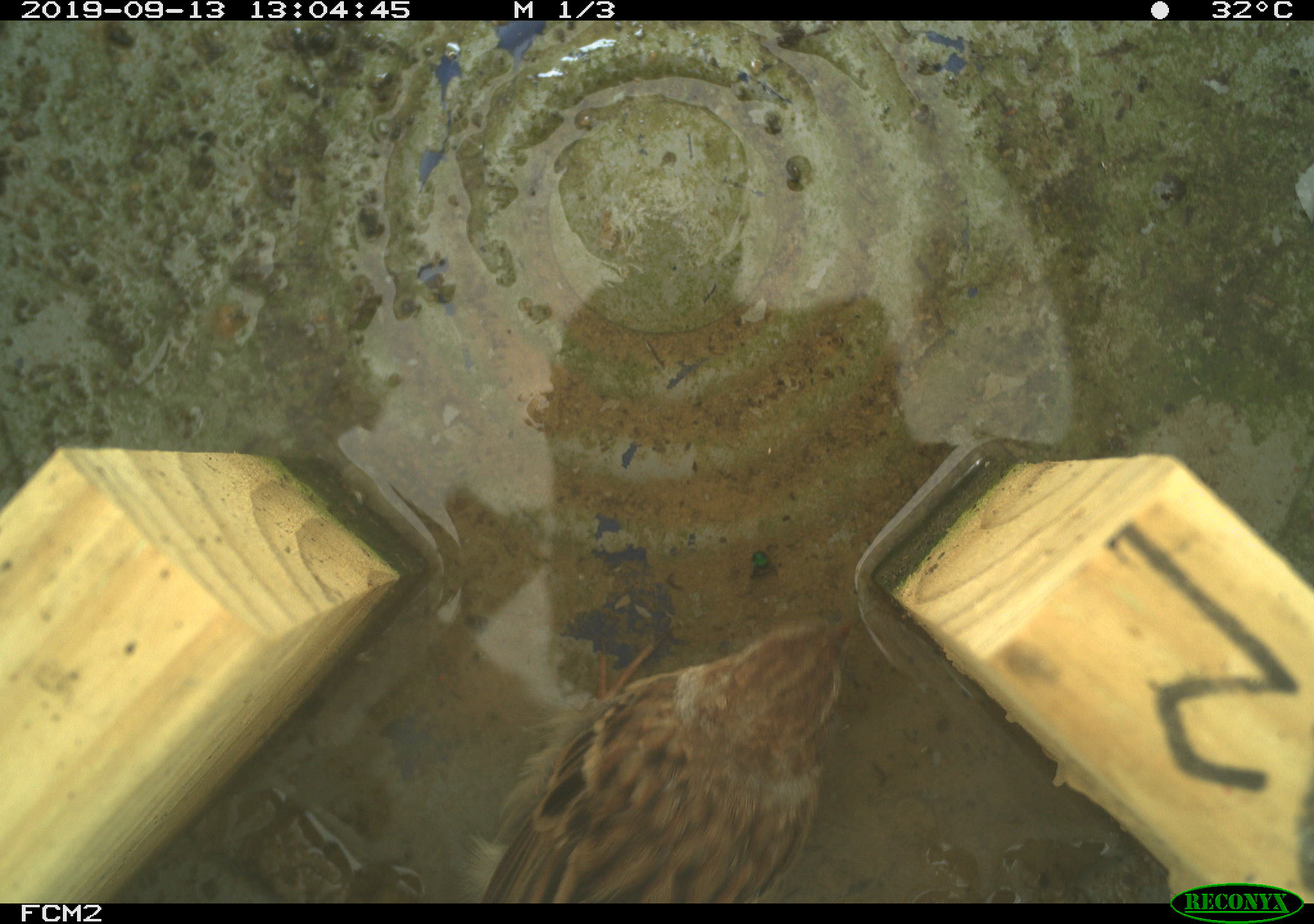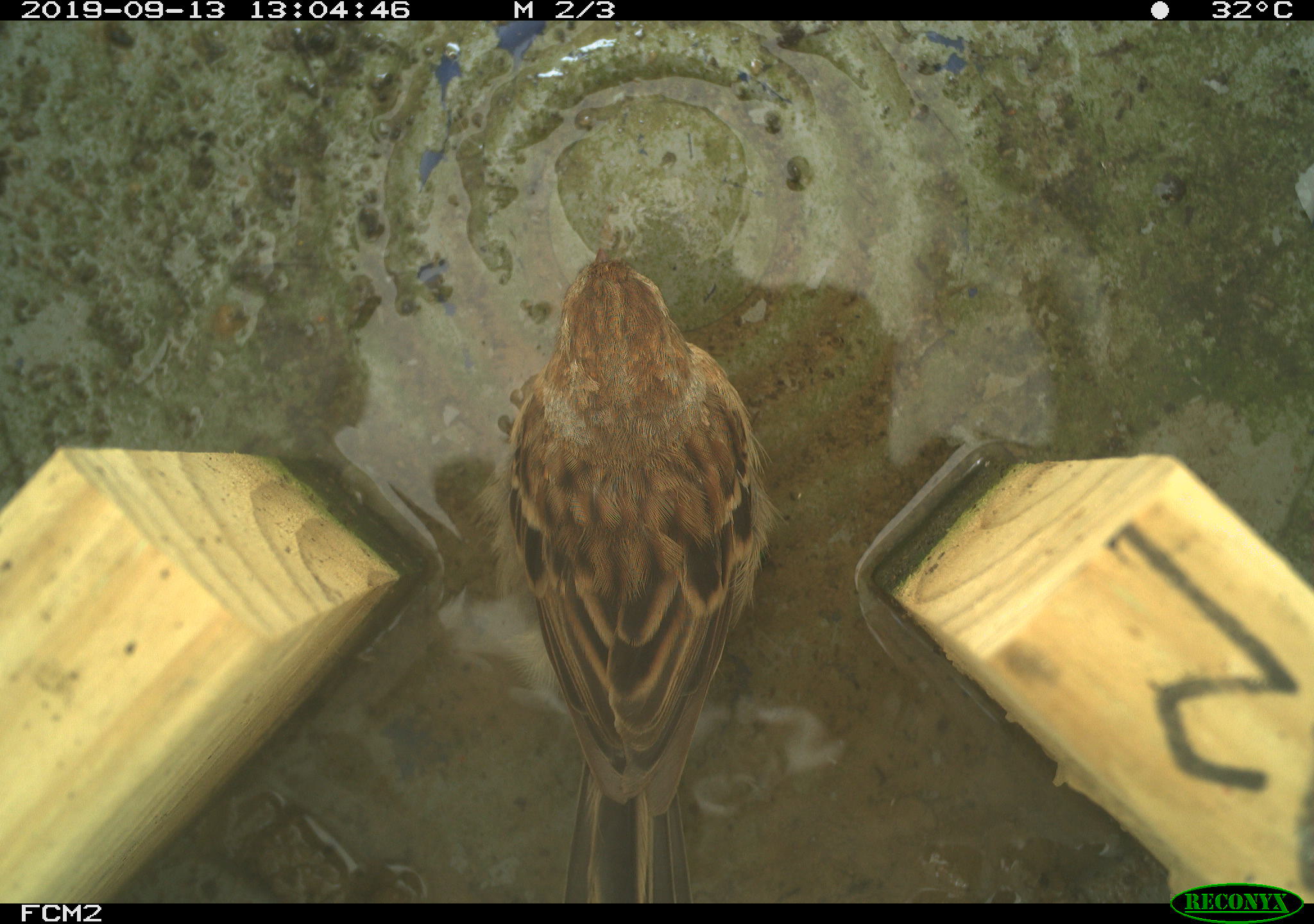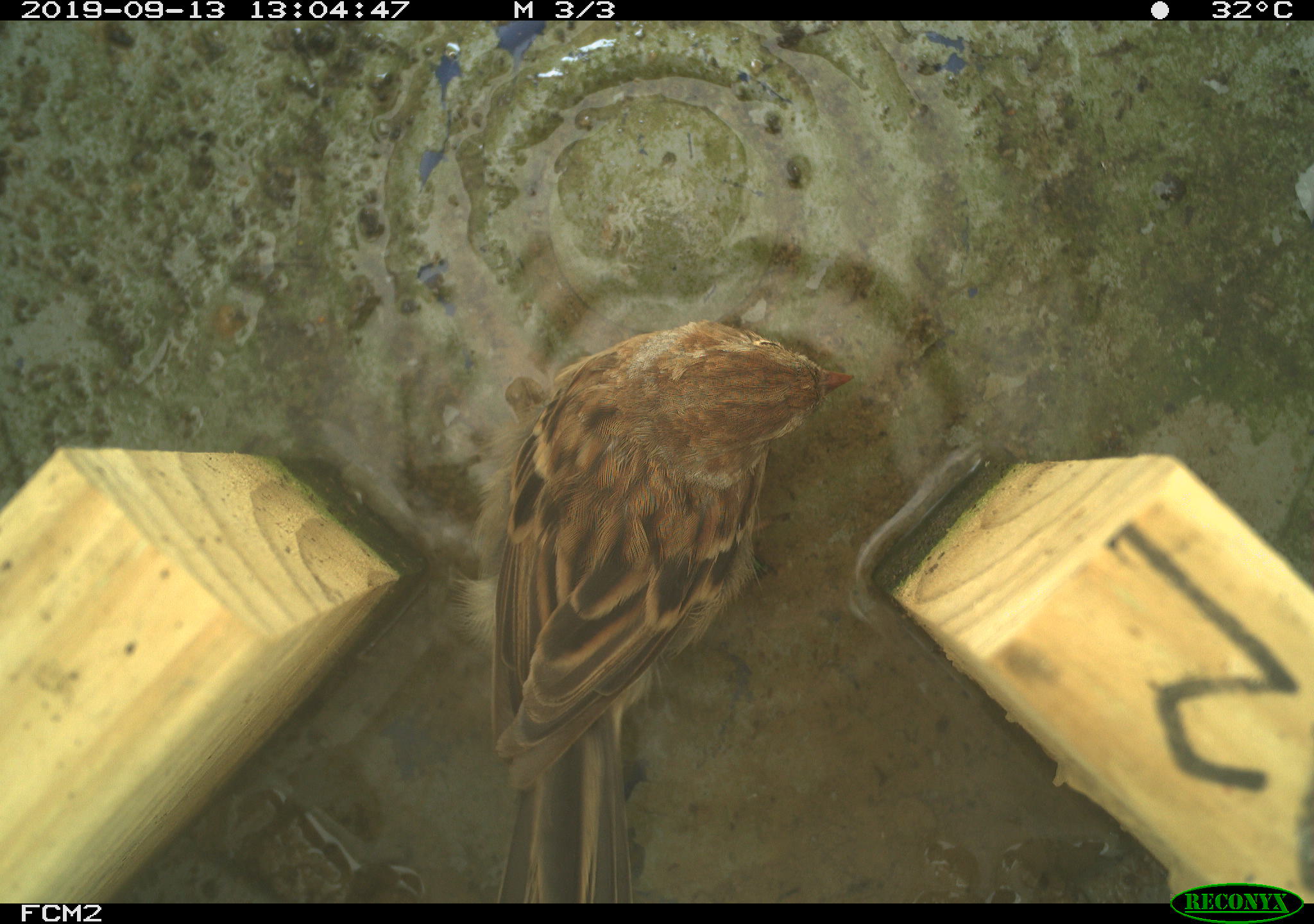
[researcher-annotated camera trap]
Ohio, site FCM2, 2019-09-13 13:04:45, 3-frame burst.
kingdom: Animalia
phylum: Chordata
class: Aves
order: Passeriformes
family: Passerellidae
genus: Melospiza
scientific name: Melospiza melodia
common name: song sparrow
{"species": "song sparrow (Melospiza melodia)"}